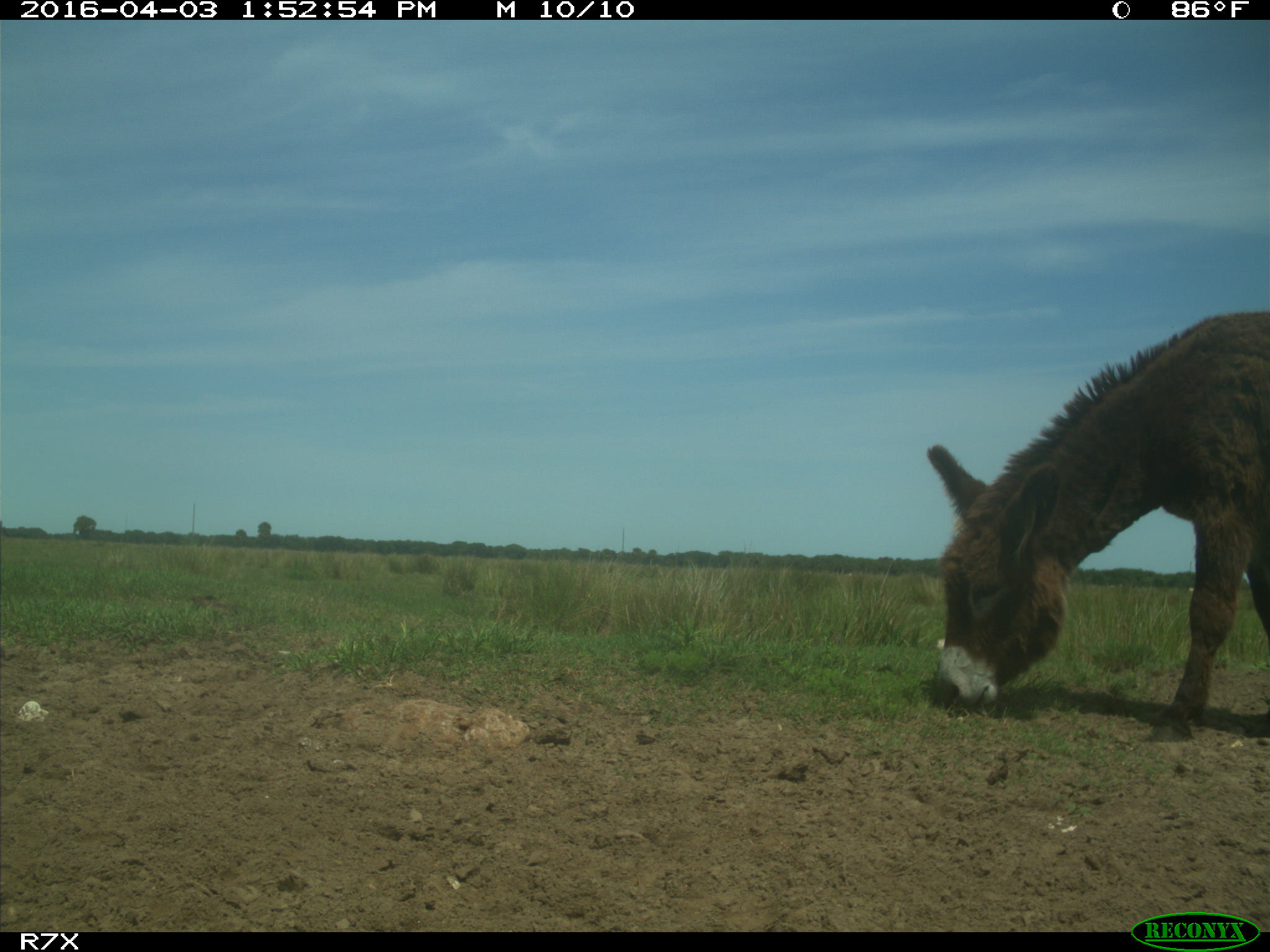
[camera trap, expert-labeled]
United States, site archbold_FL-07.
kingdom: Animalia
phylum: Chordata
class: Mammalia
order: Perissodactyla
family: Equidae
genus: Equus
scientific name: Equus africanus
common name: african wild ass